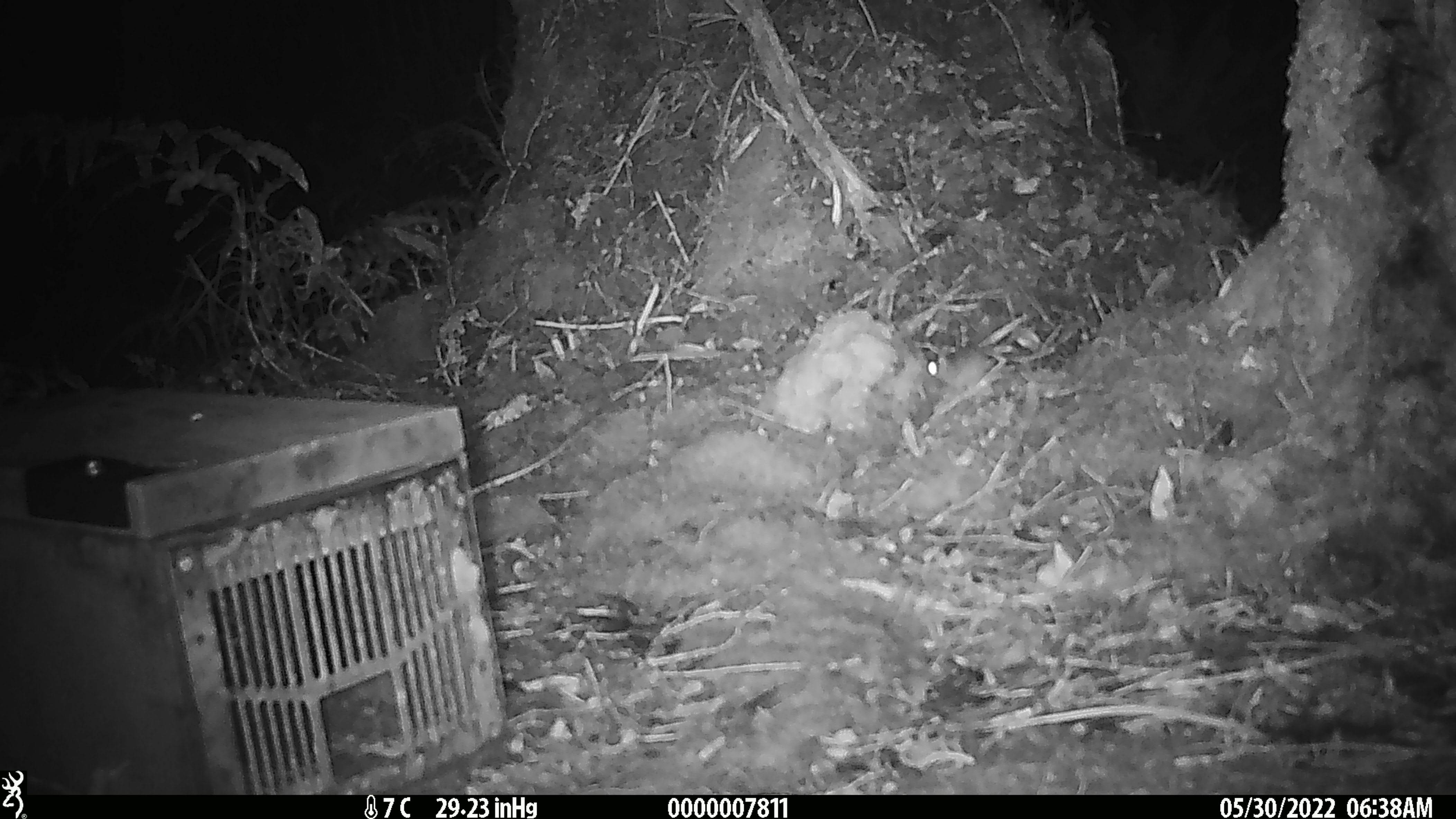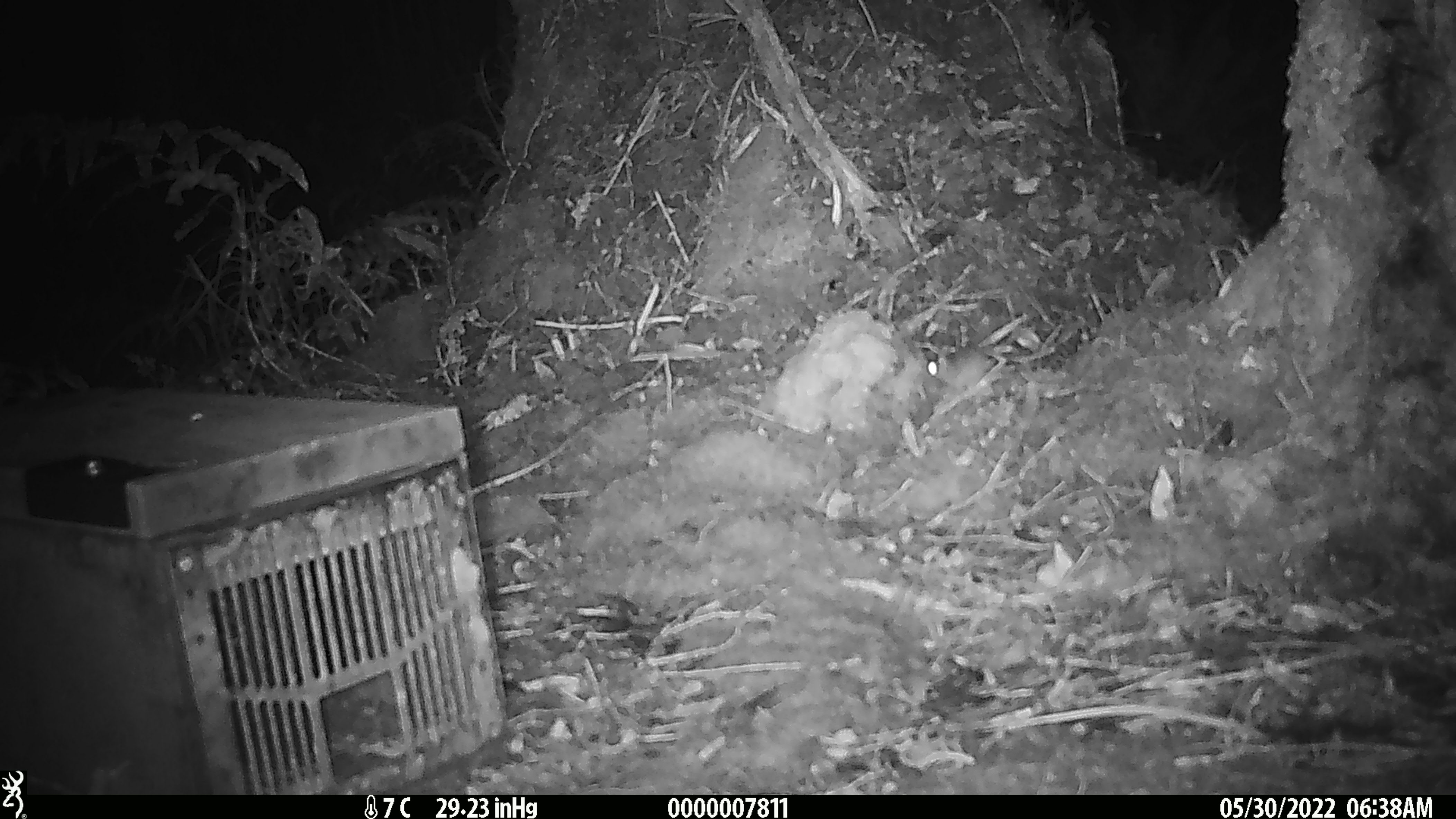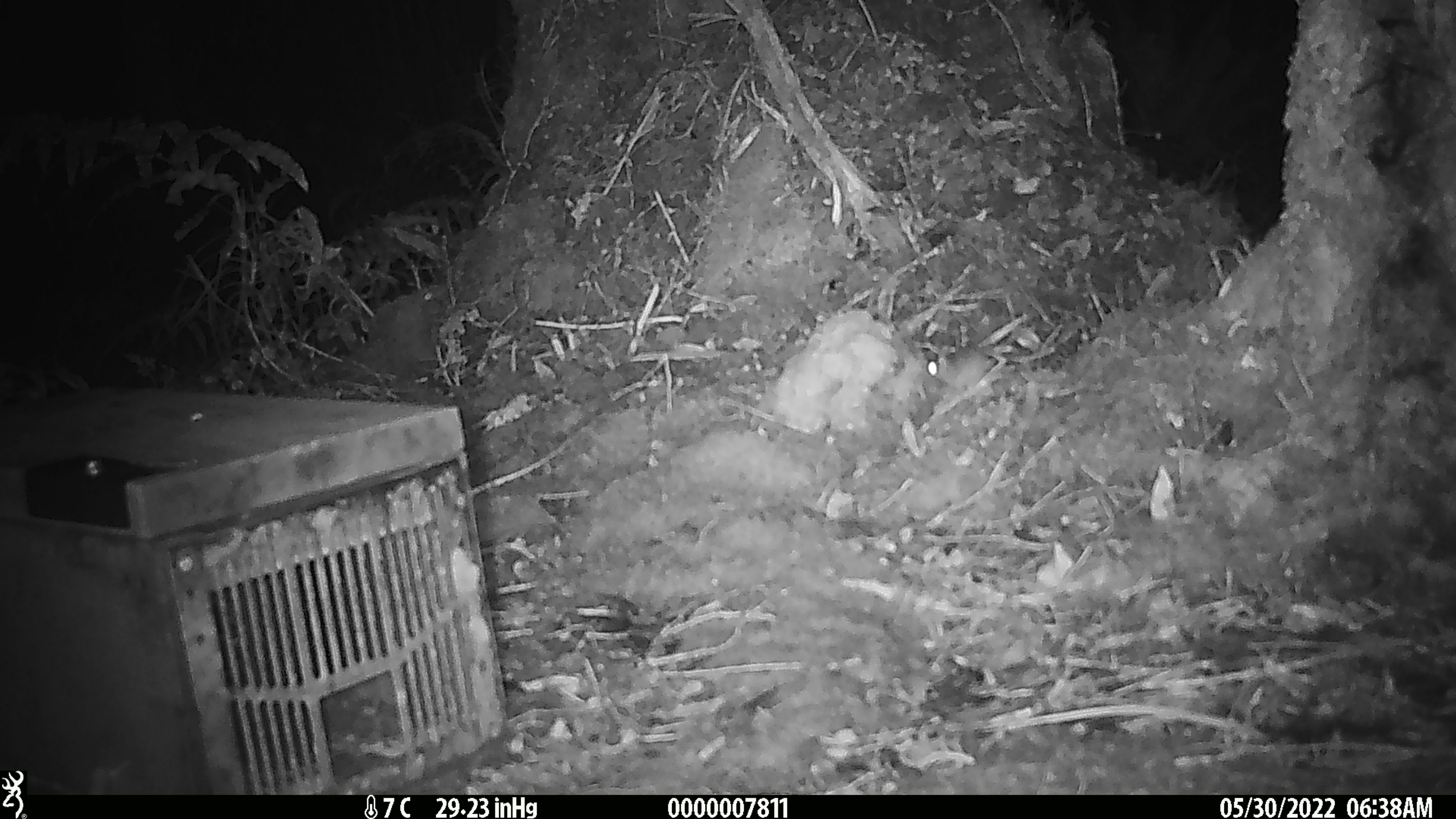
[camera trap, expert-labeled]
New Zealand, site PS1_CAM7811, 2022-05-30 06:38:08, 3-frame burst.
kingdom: Animalia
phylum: Chordata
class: Mammalia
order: Rodentia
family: Muridae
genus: Mus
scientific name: Mus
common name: mouse